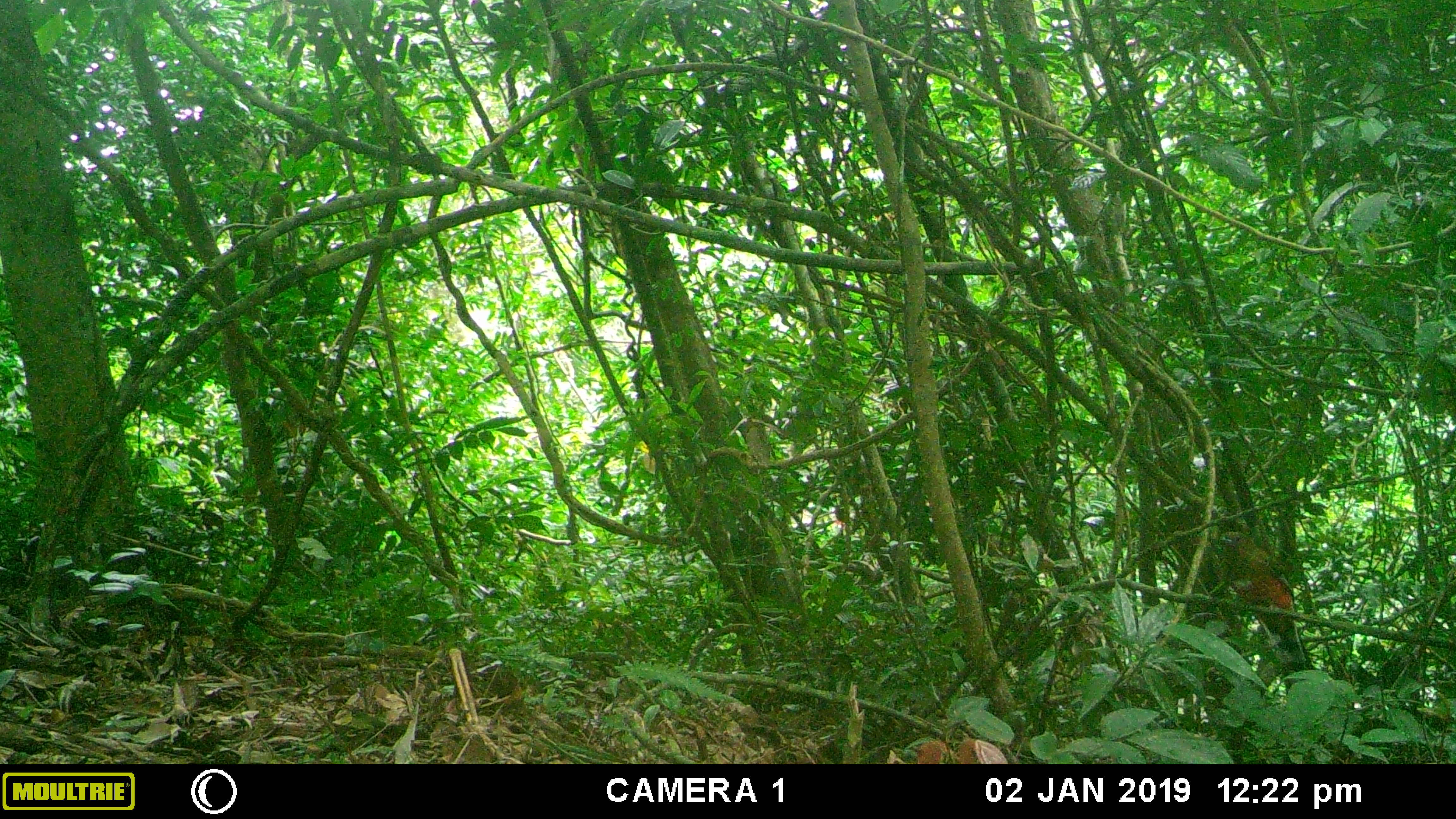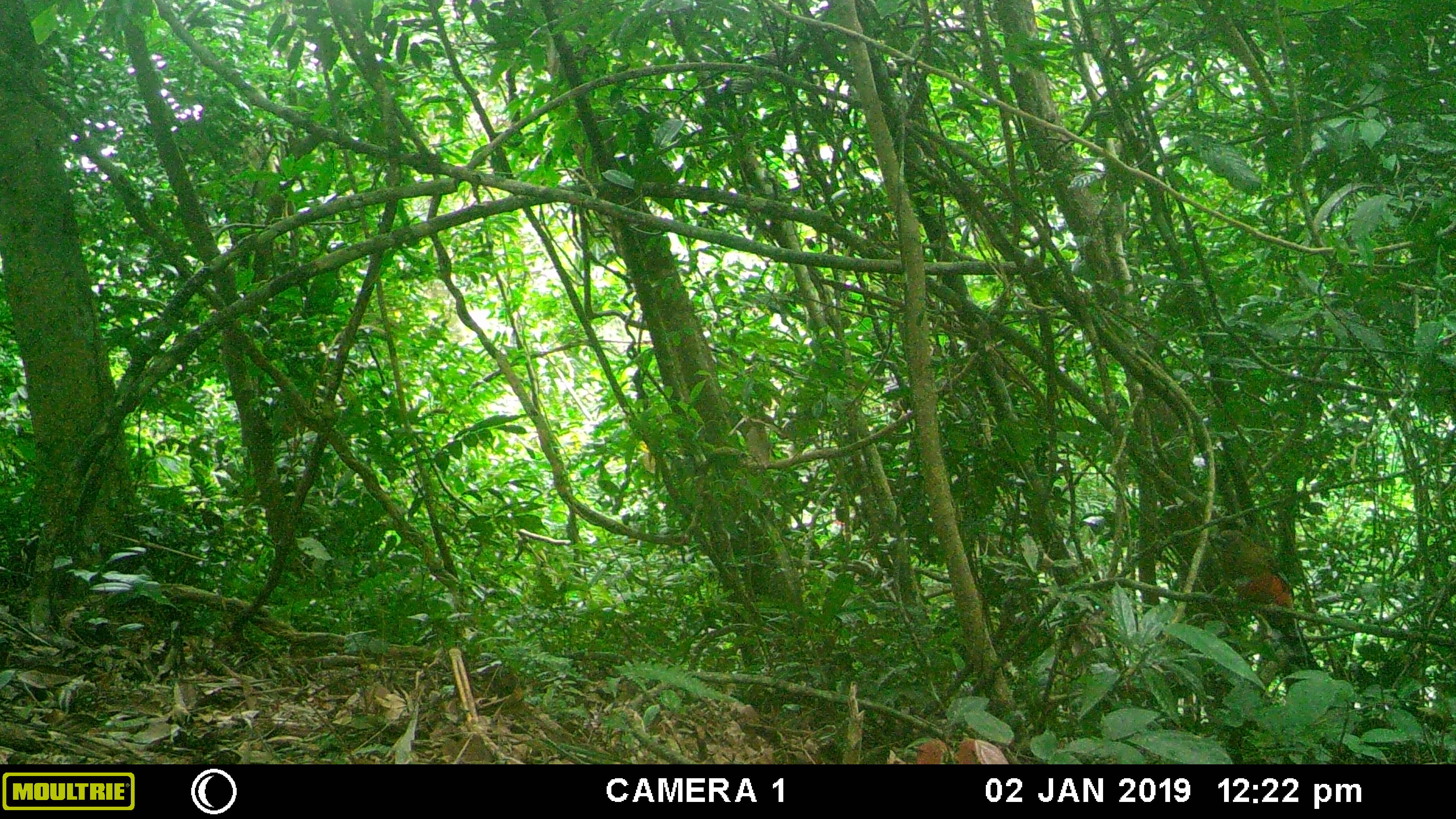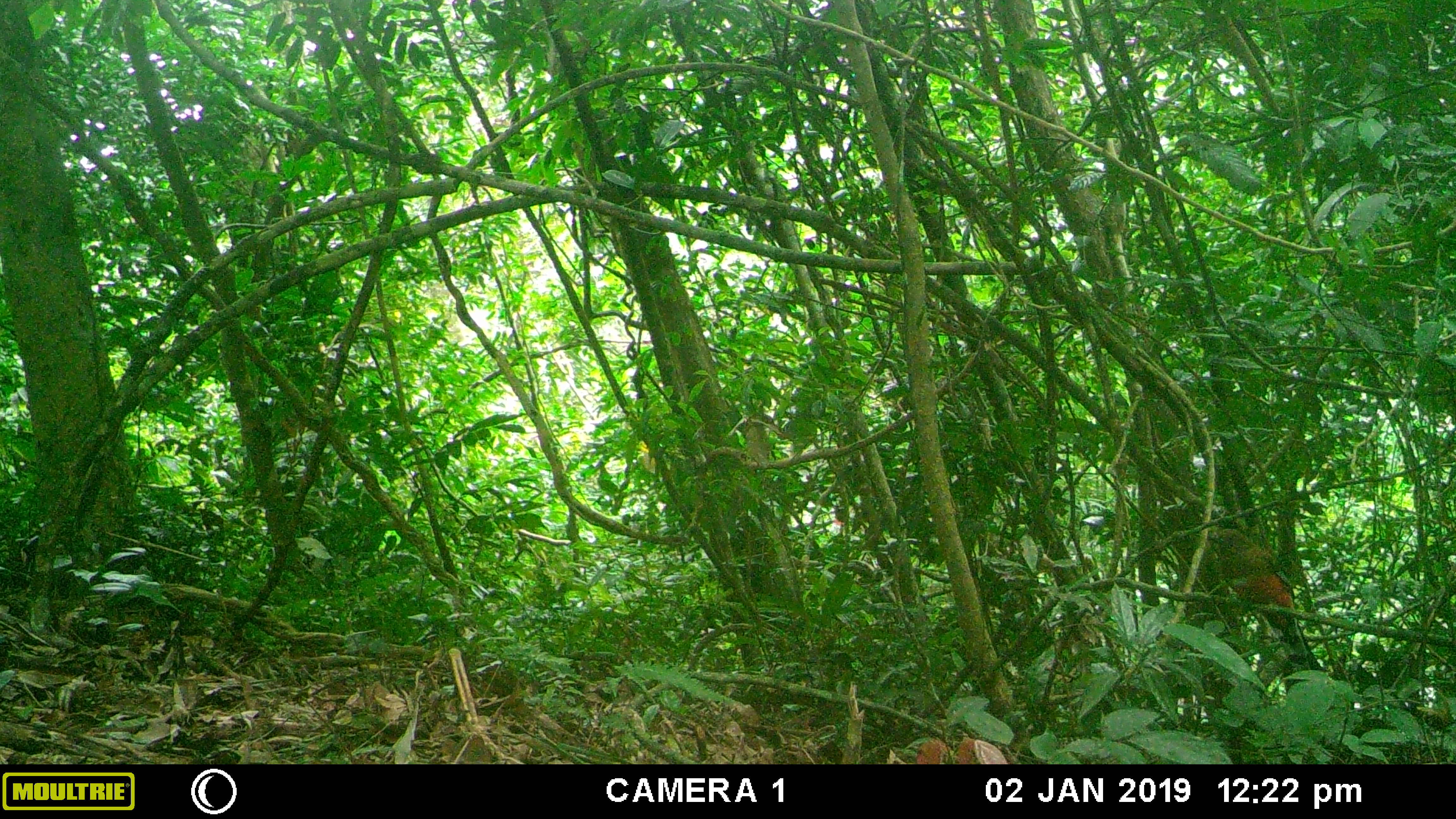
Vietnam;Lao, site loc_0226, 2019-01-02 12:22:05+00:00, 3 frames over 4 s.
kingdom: Animalia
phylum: Chordata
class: Aves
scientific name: Aves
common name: bird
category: unidentified bird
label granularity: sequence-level